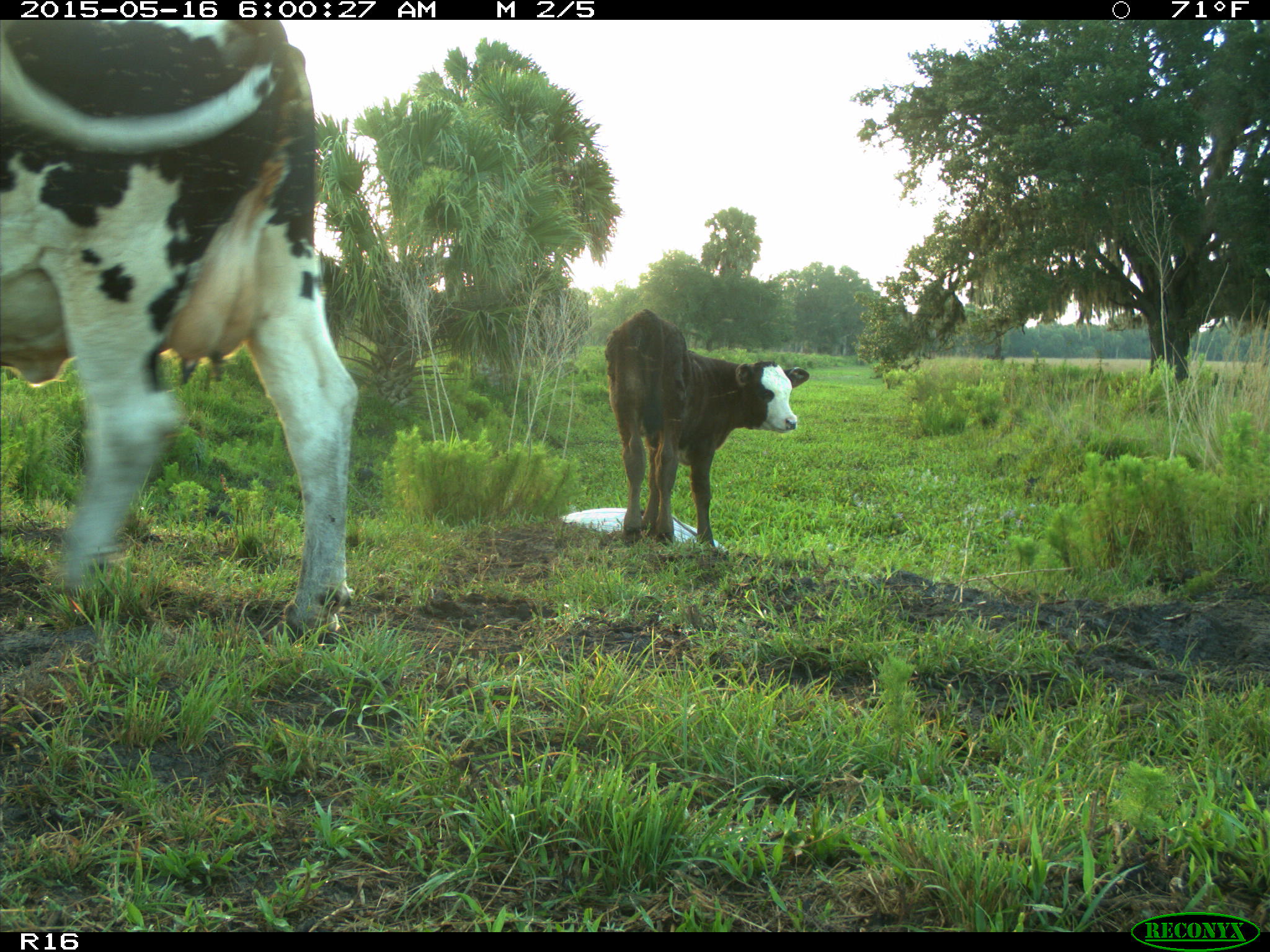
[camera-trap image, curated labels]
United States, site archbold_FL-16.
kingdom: Animalia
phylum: Chordata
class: Mammalia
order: Artiodactyla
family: Bovidae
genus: Bos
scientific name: Bos taurus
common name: domestic cow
Bos taurus (domestic cow).